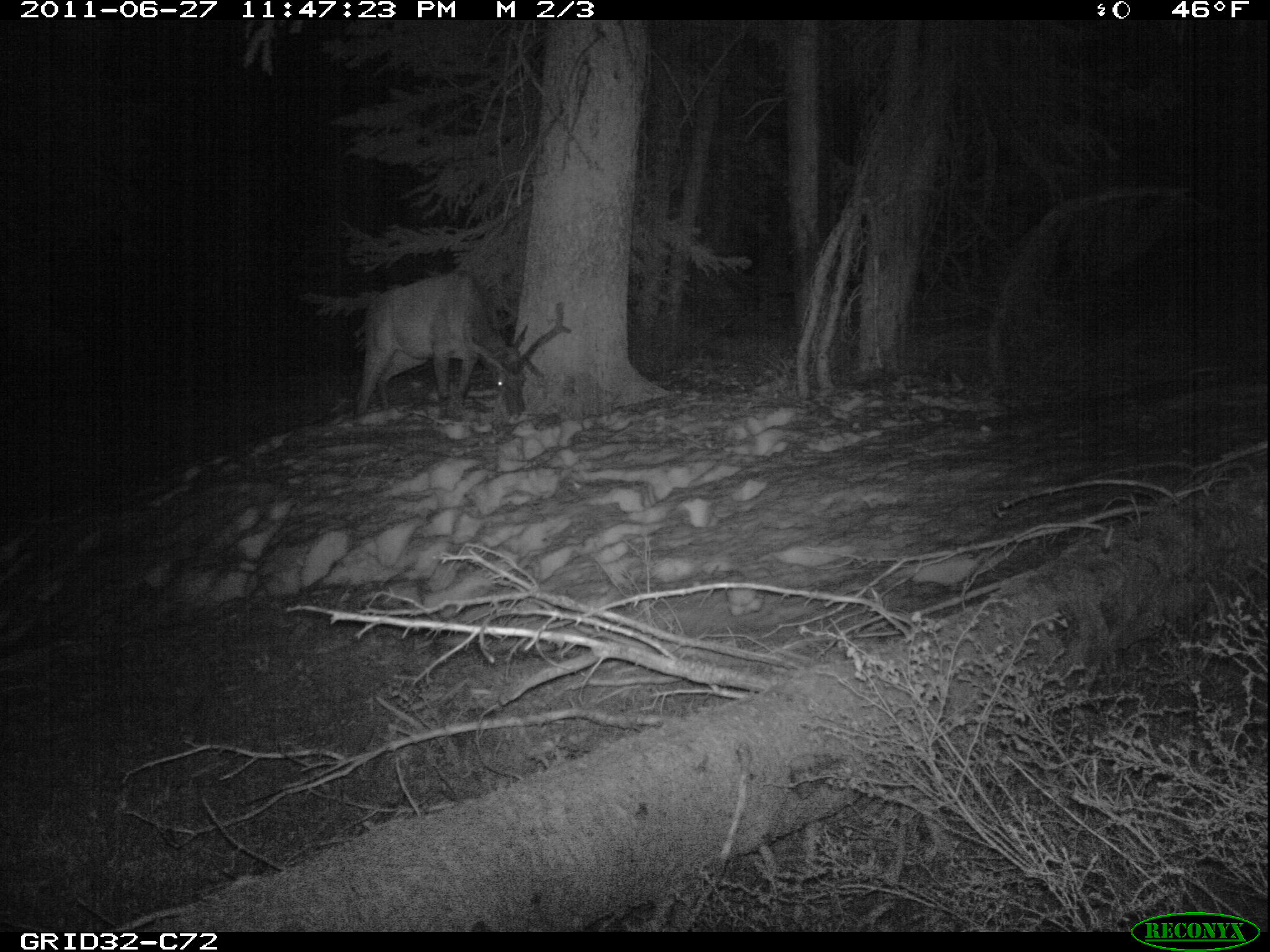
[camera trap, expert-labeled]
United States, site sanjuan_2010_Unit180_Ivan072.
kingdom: Animalia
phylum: Chordata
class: Mammalia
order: Artiodactyla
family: Cervidae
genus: Cervus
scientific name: Cervus elaphus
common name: red deer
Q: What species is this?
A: Cervus elaphus (red deer).